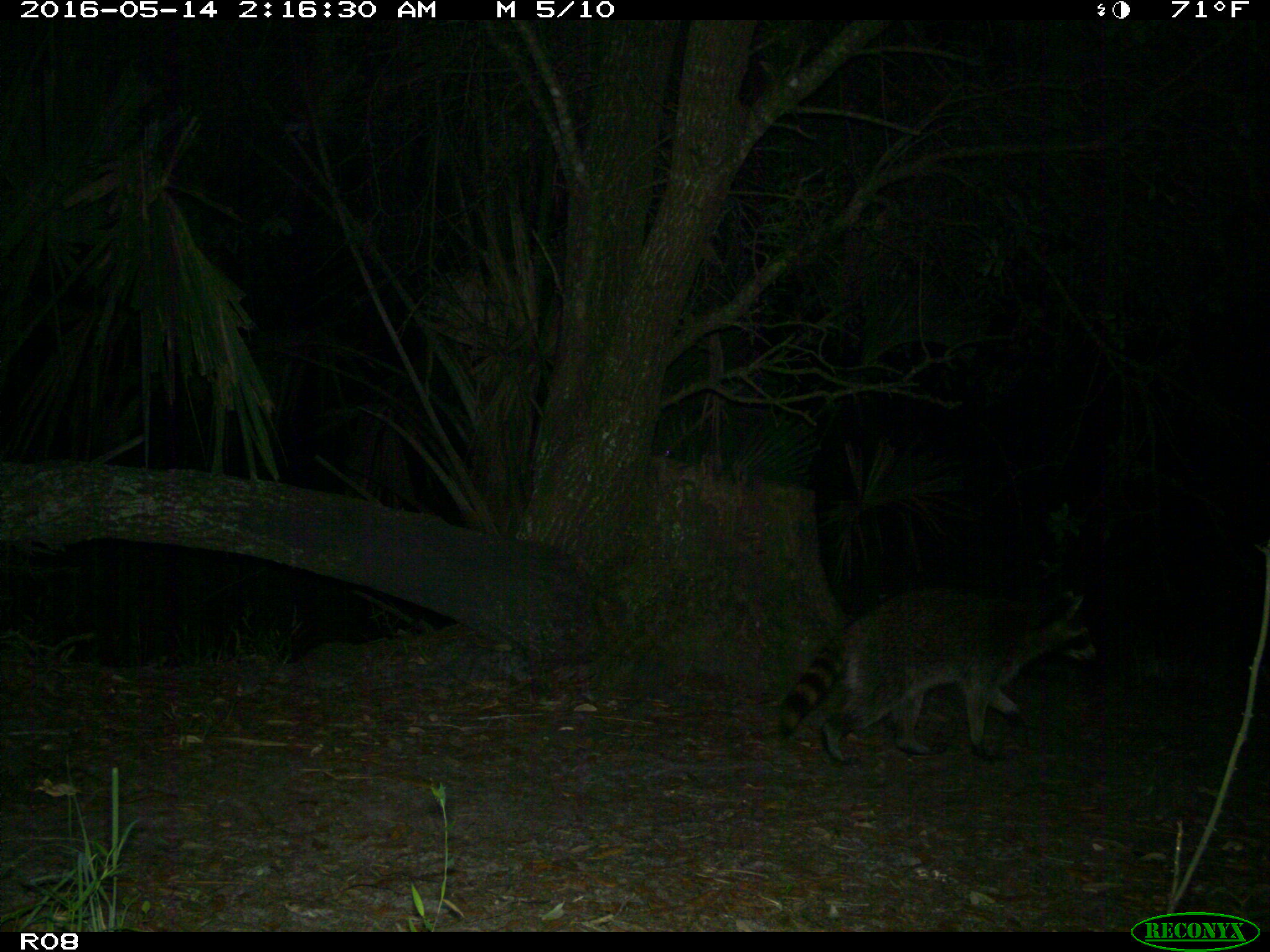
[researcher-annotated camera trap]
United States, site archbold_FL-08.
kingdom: Animalia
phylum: Chordata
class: Mammalia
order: Carnivora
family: Procyonidae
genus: Procyon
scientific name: Procyon lotor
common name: common raccoon